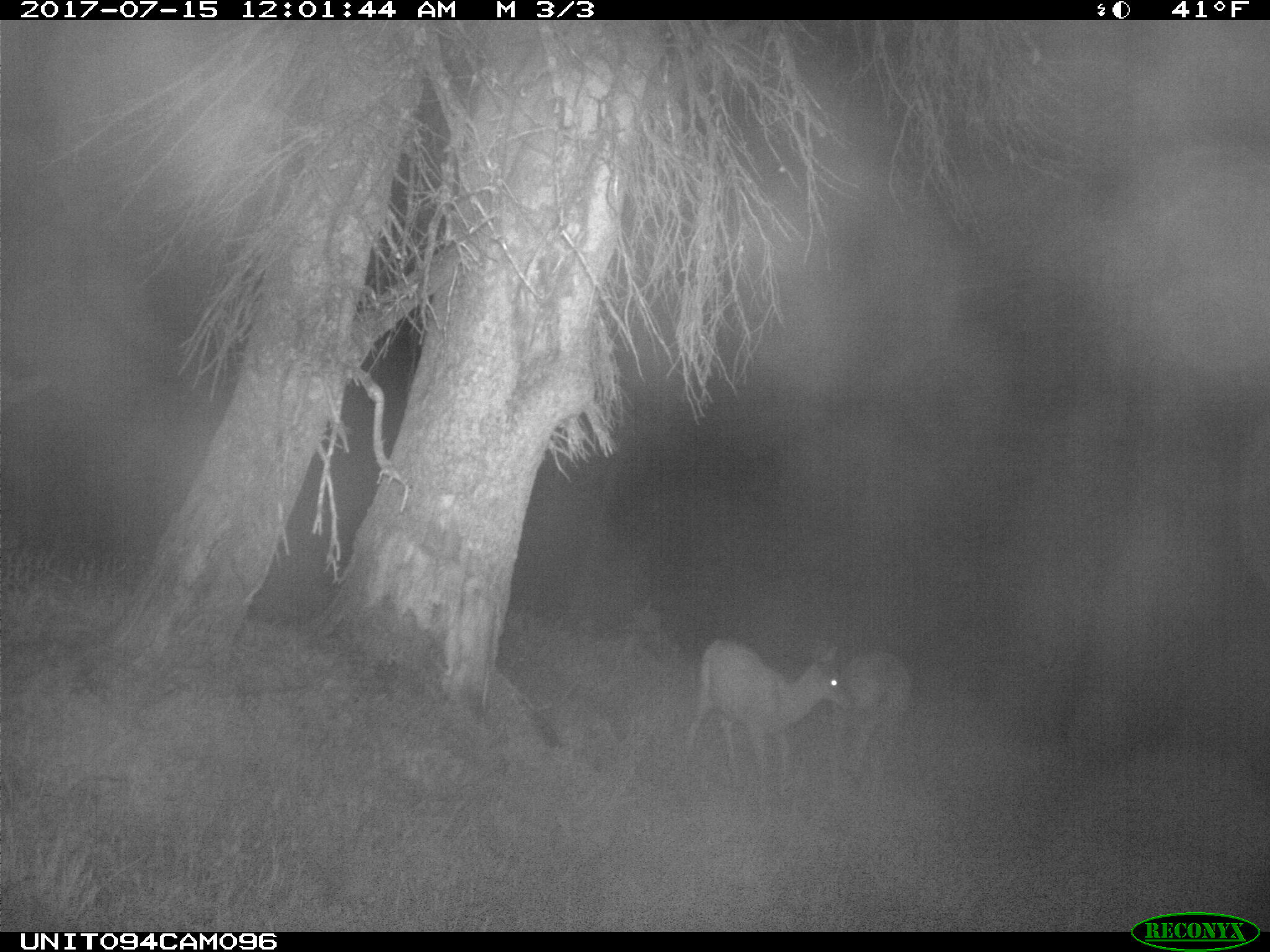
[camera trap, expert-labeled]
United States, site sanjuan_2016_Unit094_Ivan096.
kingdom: Animalia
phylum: Chordata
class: Mammalia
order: Artiodactyla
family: Cervidae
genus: Odocoileus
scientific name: Odocoileus hemionus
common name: mule deer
Odocoileus hemionus (mule deer).